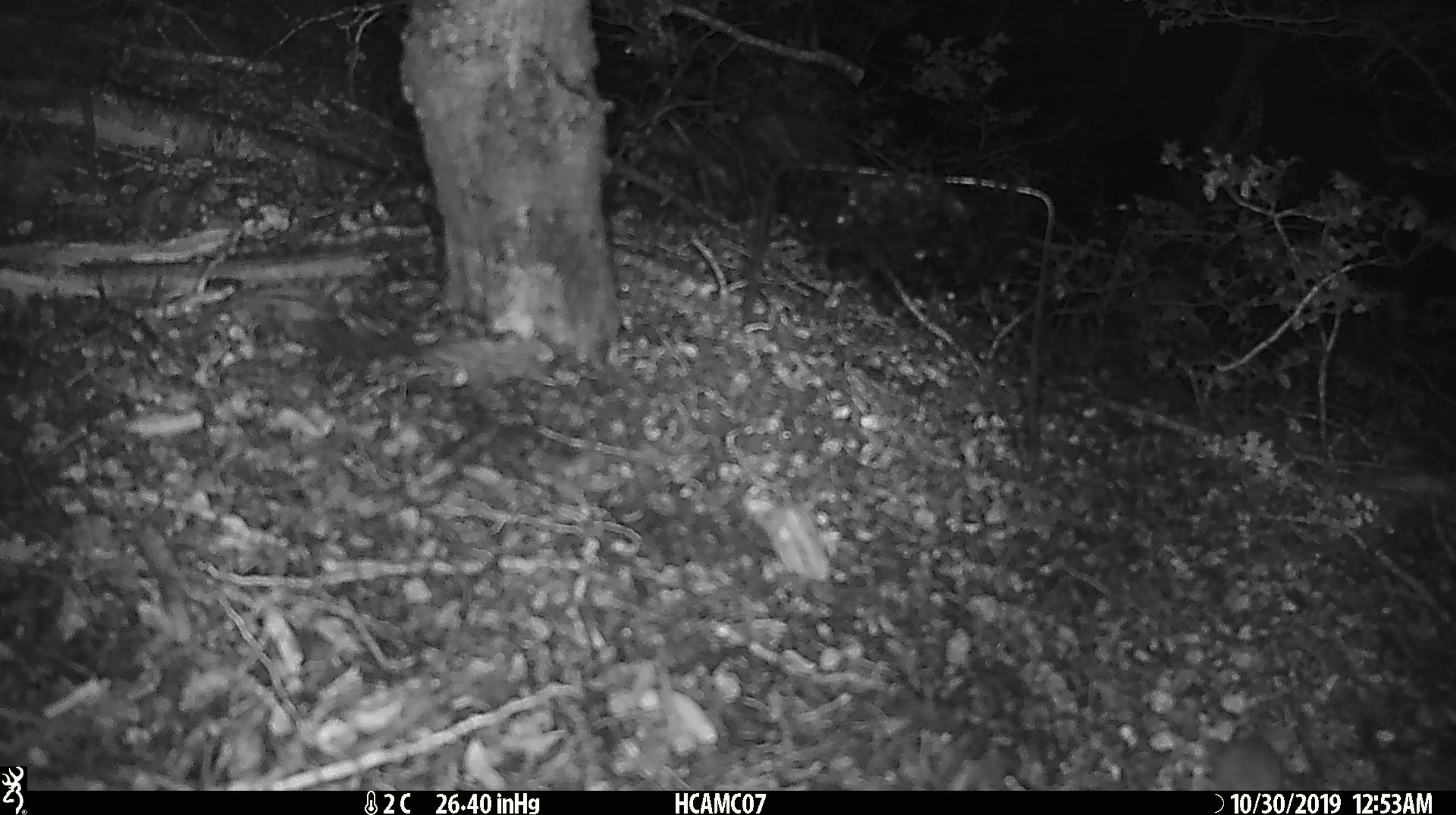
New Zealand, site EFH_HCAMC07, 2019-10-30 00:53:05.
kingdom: Animalia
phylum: Chordata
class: Mammalia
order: Rodentia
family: Muridae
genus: Mus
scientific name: Mus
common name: mouse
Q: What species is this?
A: Mouse (Mus).